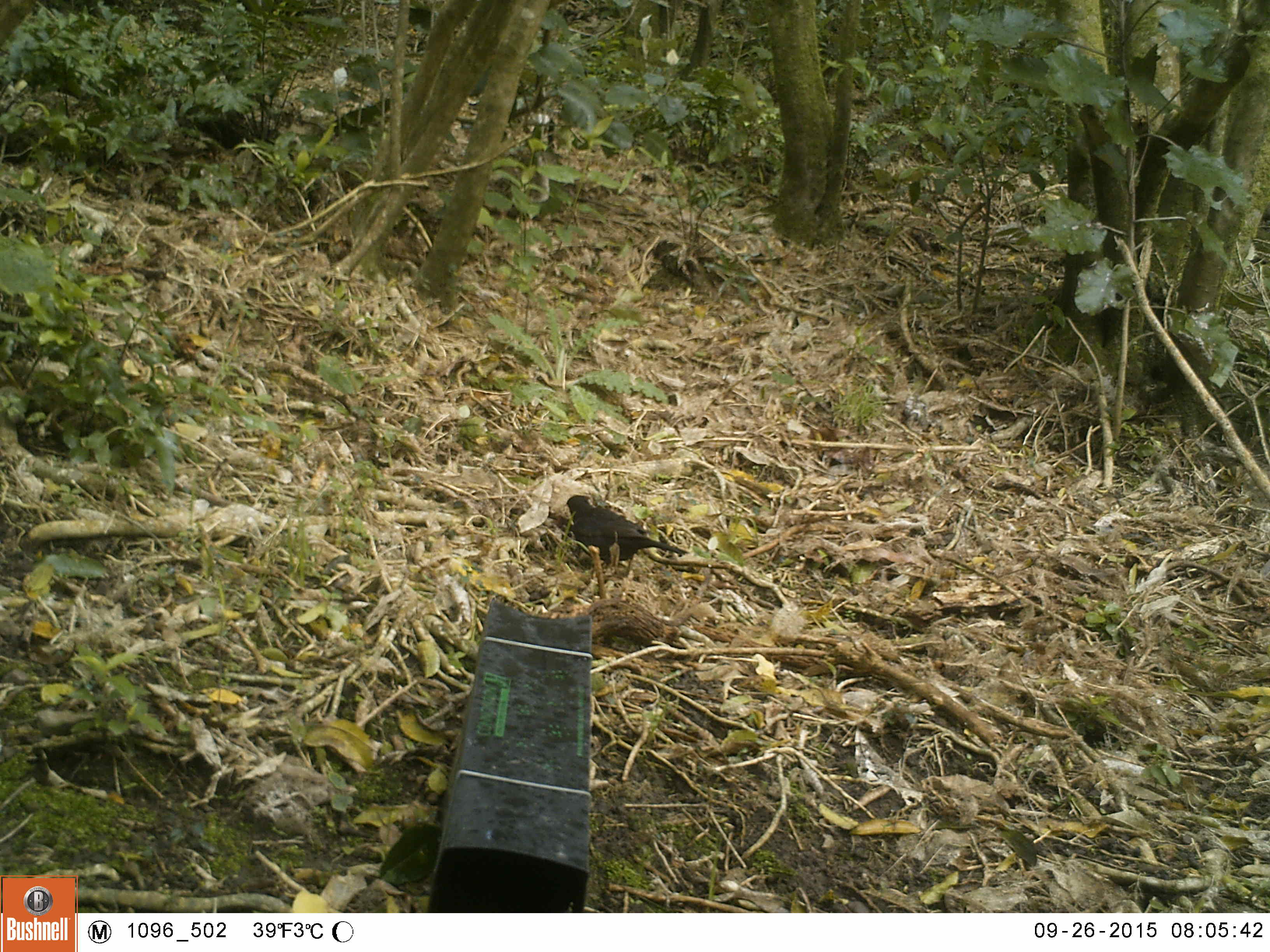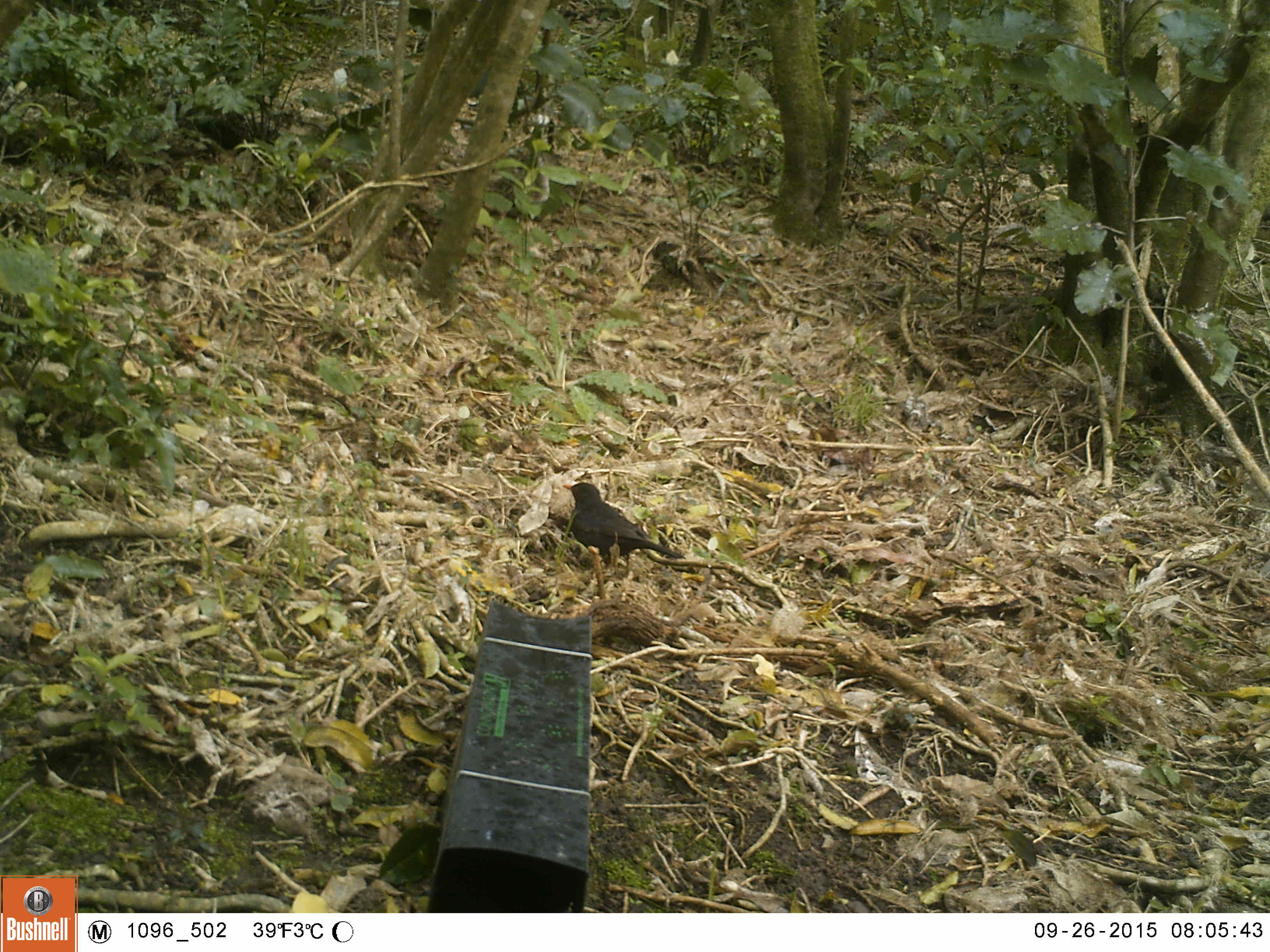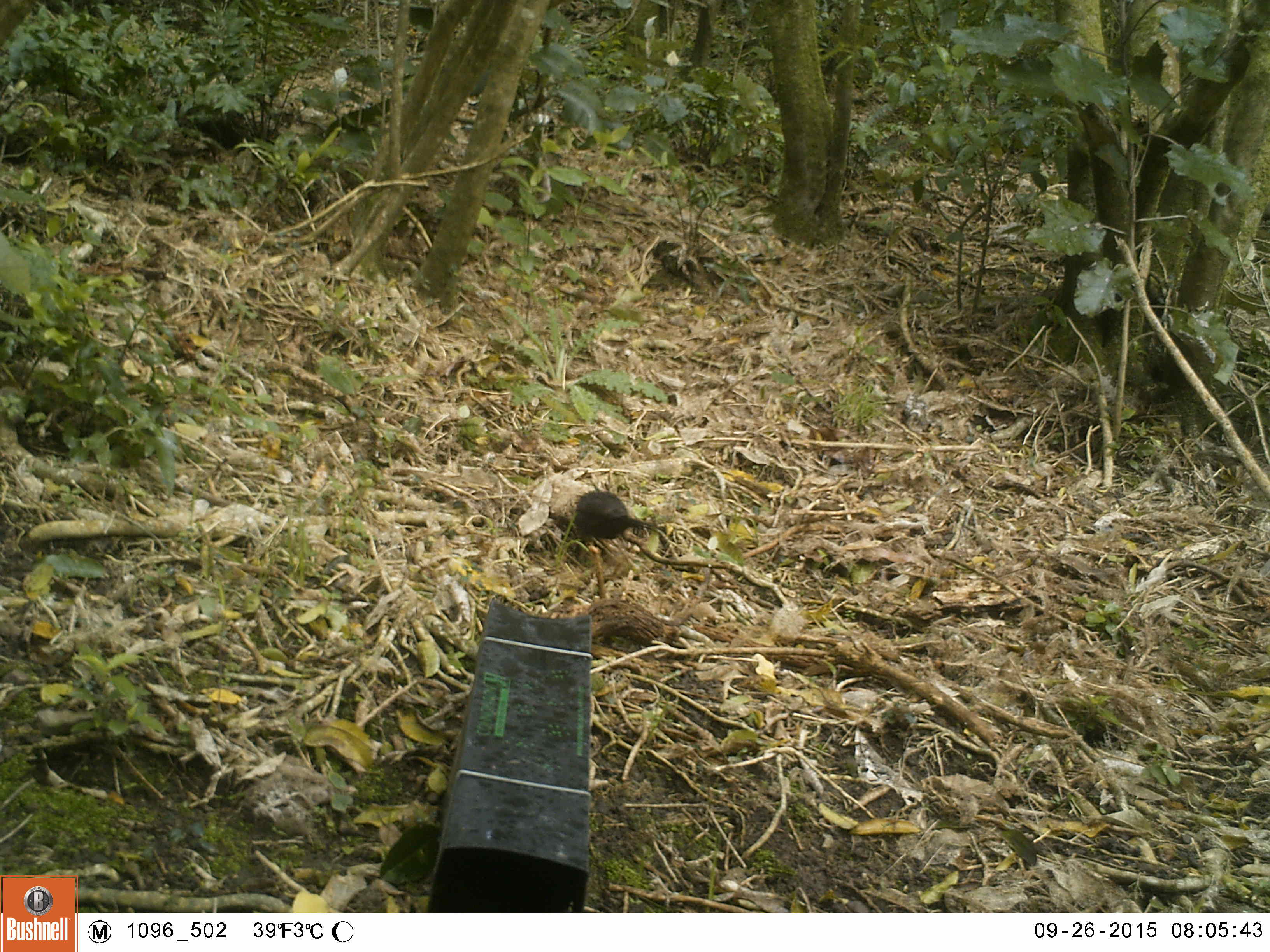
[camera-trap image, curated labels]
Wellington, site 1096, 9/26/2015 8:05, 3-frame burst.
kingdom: Animalia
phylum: Chordata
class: Aves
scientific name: Aves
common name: bird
Bird (Aves).